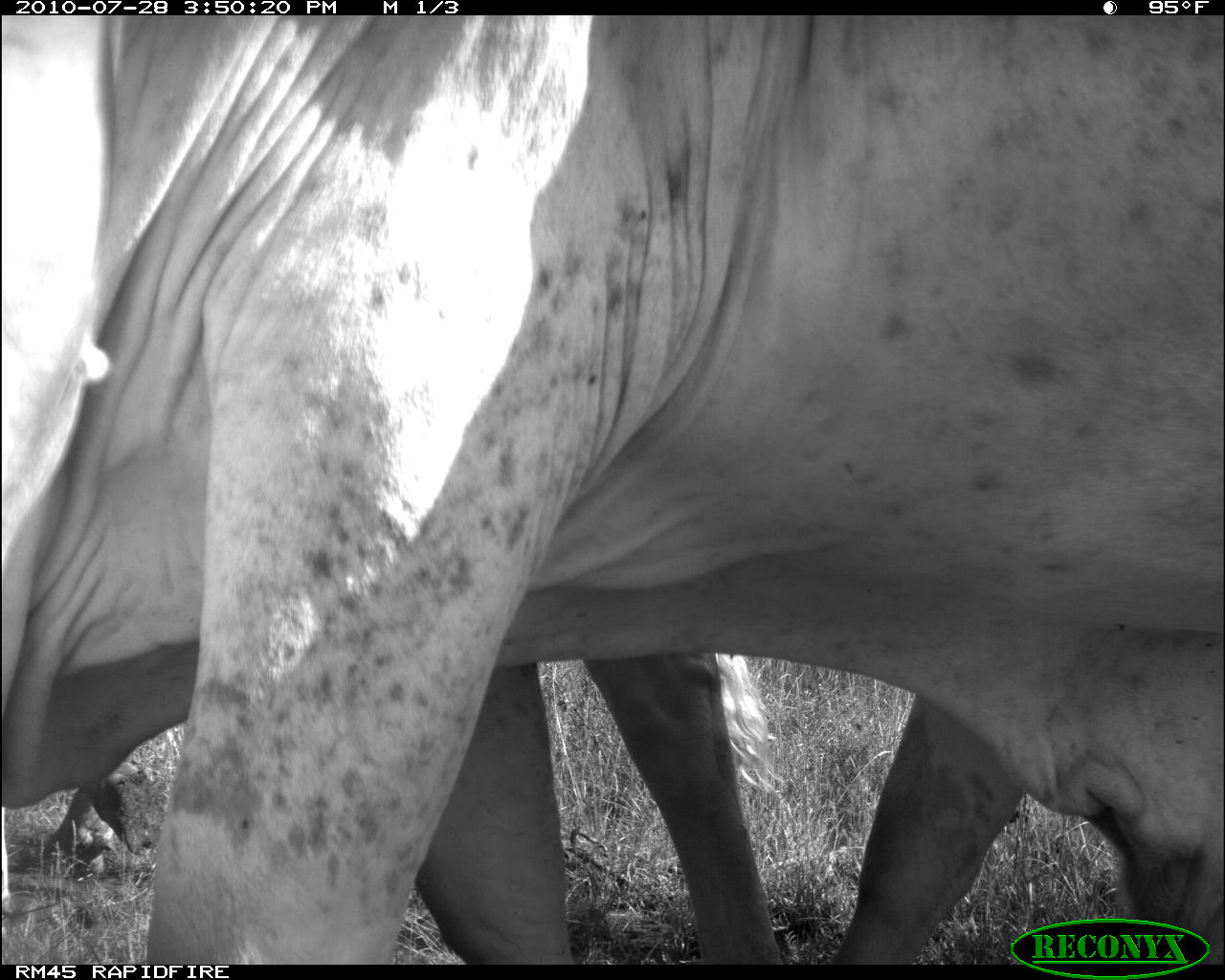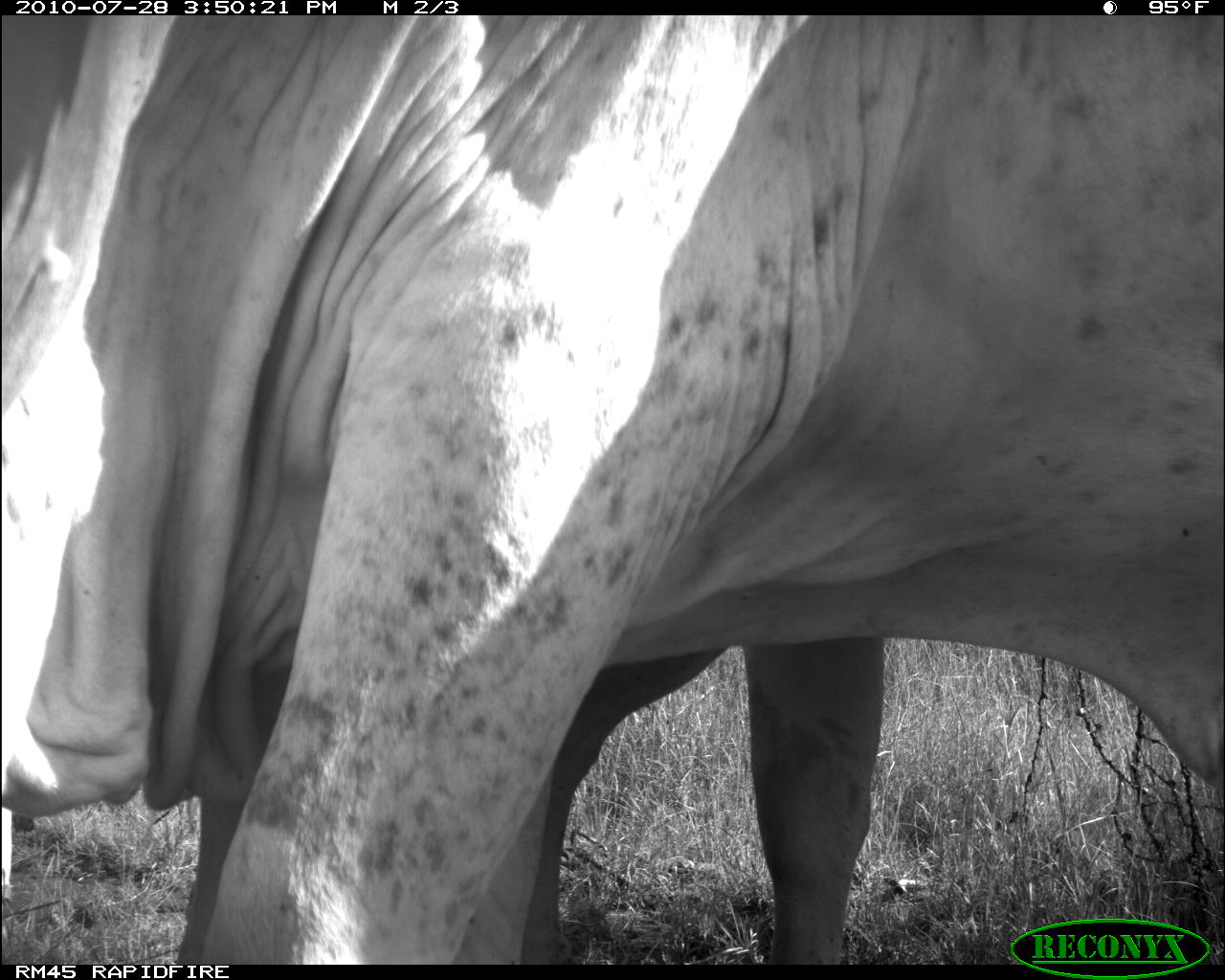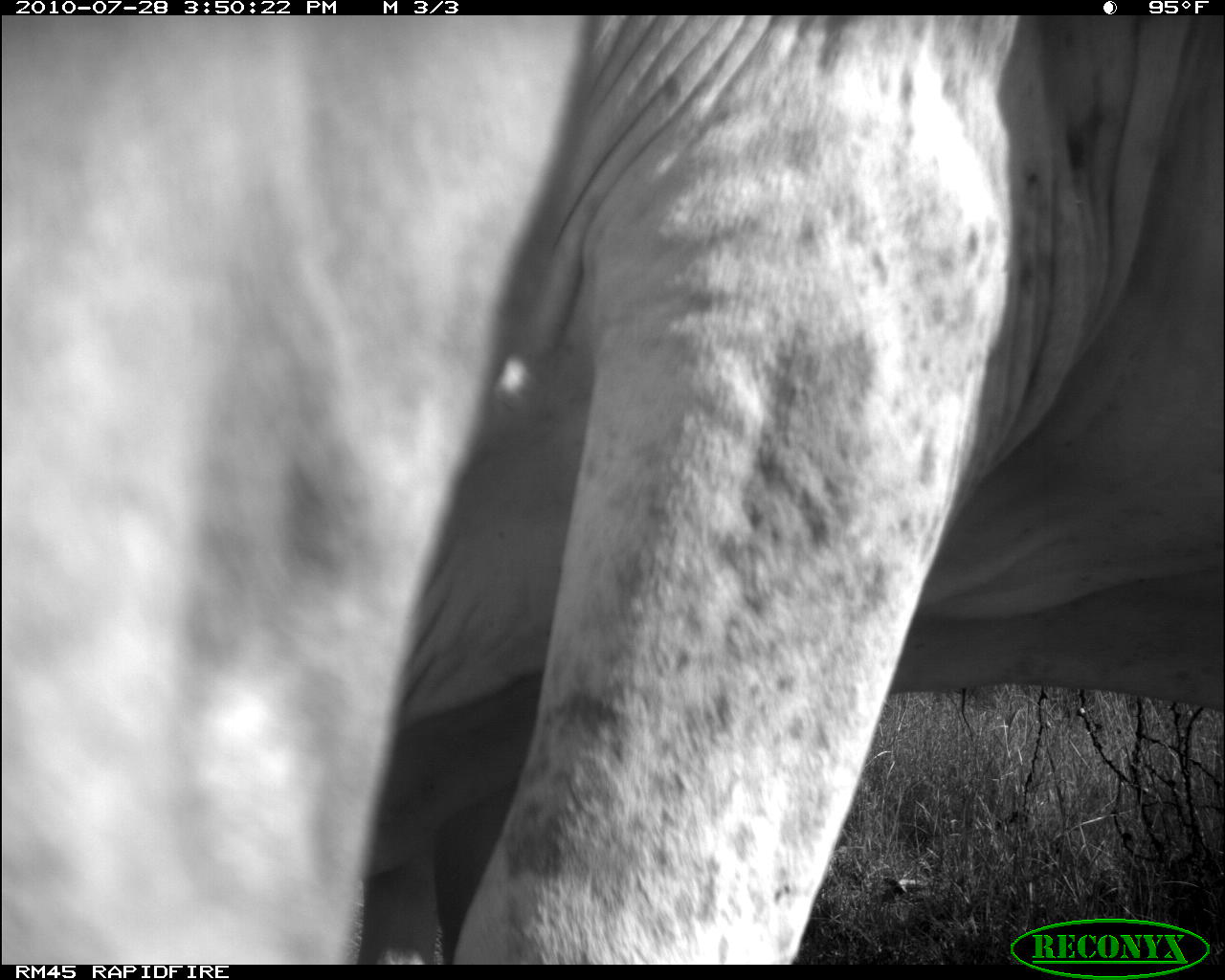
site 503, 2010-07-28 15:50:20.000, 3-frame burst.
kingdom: Animalia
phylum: Chordata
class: Mammalia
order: Artiodactyla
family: Bovidae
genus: Bos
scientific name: Bos taurus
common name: domestic cattle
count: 2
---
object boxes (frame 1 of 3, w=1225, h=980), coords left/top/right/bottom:
bos taurus: 0/0/1224/965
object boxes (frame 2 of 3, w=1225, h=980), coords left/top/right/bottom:
bos taurus: 0/15/1224/965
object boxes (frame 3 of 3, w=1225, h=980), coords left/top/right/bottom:
bos taurus: 0/15/1224/965